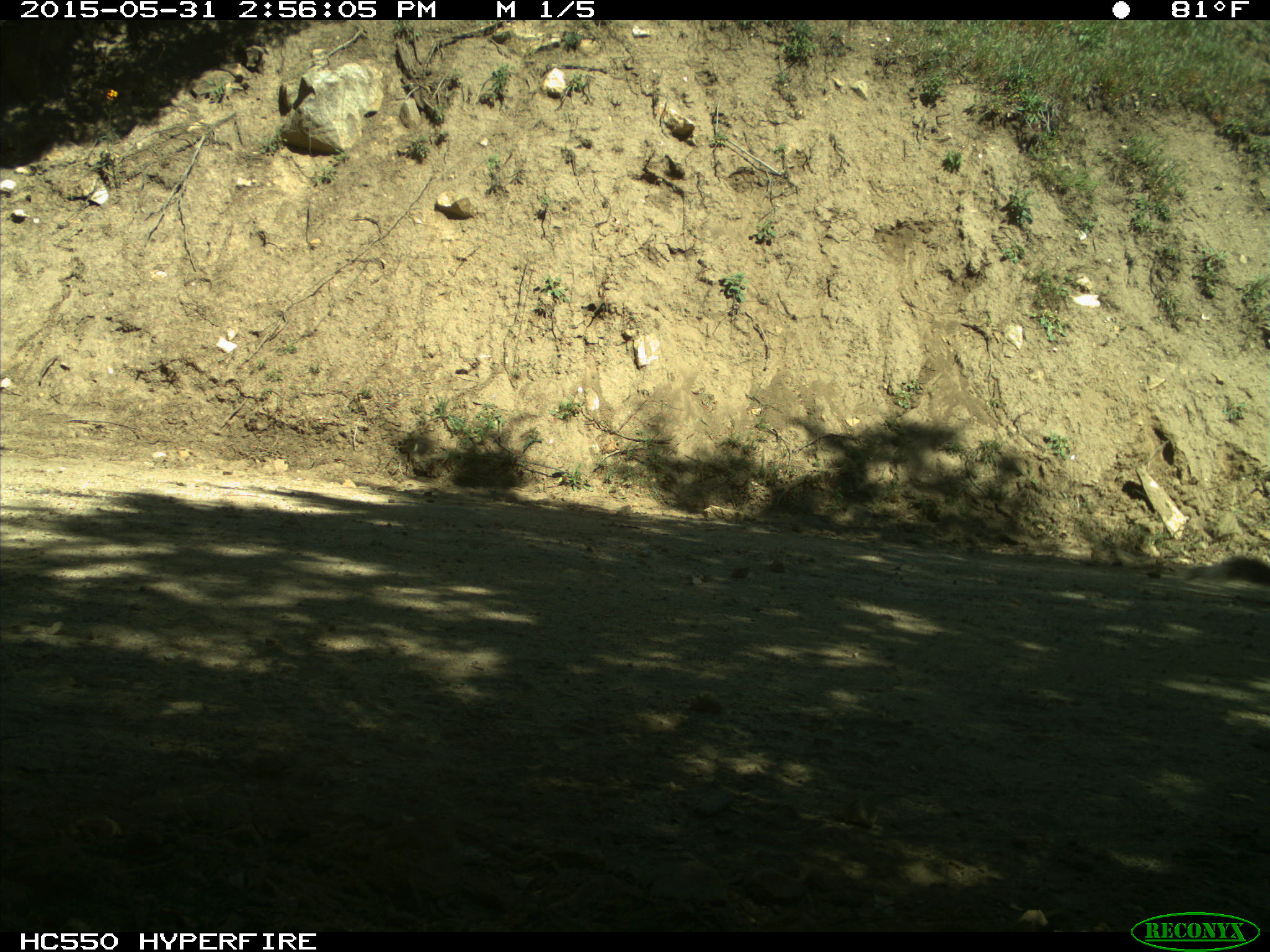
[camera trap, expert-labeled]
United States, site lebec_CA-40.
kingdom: Animalia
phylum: Chordata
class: Mammalia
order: Rodentia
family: Sciuridae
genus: Sciurus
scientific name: Sciurus carolinensis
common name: eastern gray squirrel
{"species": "Sciurus carolinensis (eastern gray squirrel)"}